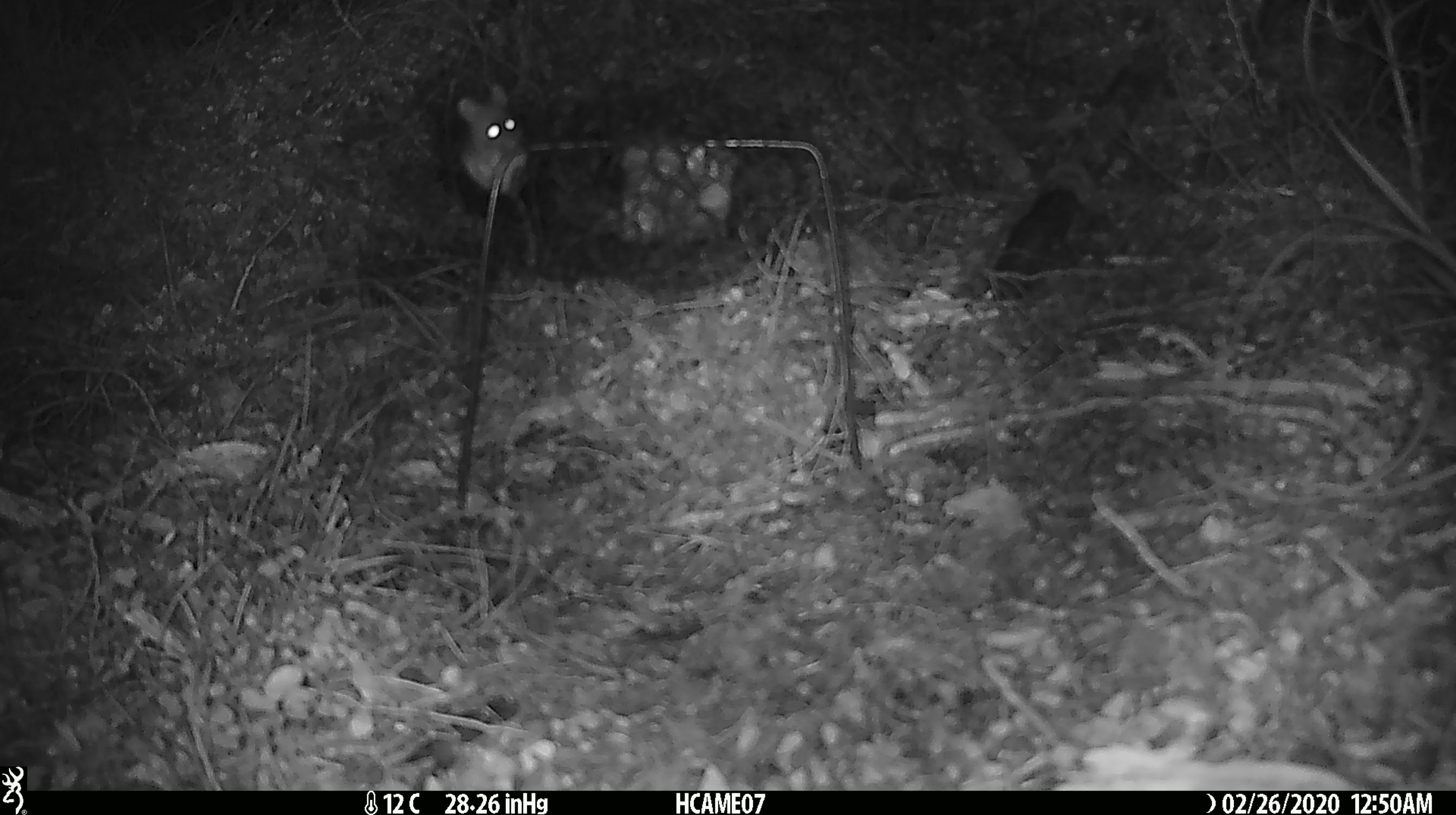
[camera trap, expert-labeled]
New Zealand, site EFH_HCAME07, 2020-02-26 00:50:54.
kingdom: Animalia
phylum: Chordata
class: Mammalia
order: Rodentia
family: Muridae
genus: Mus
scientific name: Mus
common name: mouse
Mouse (Mus).